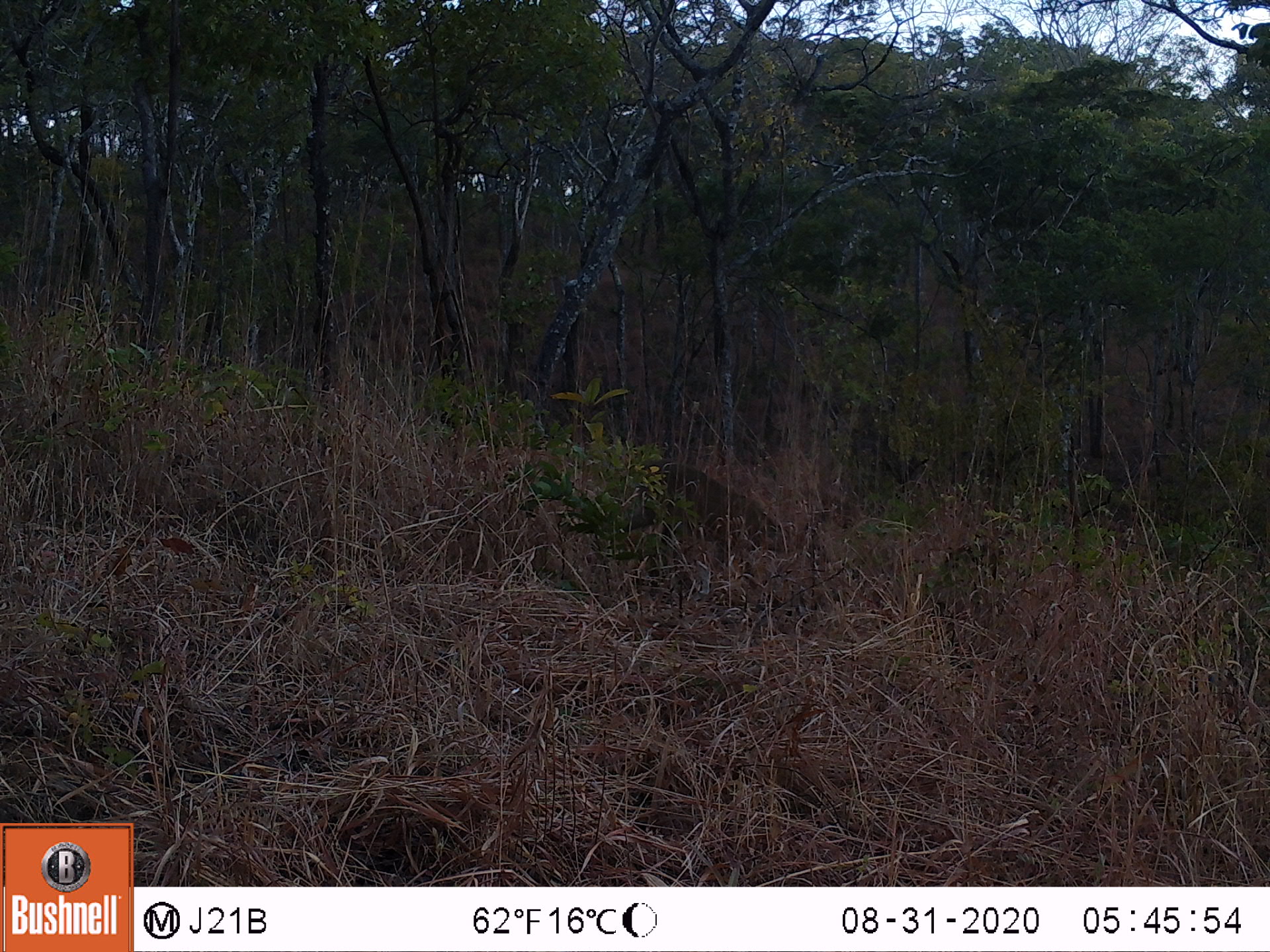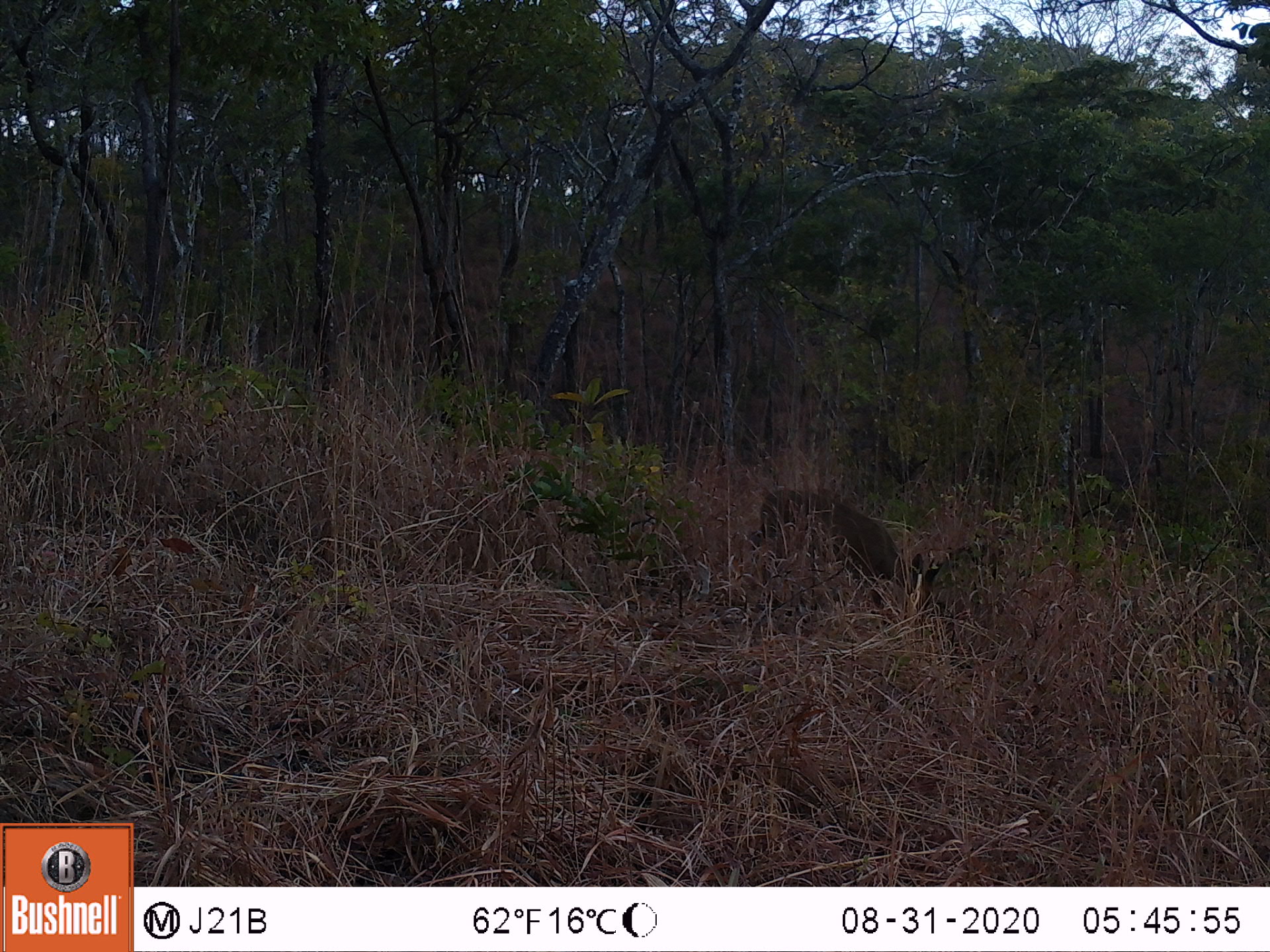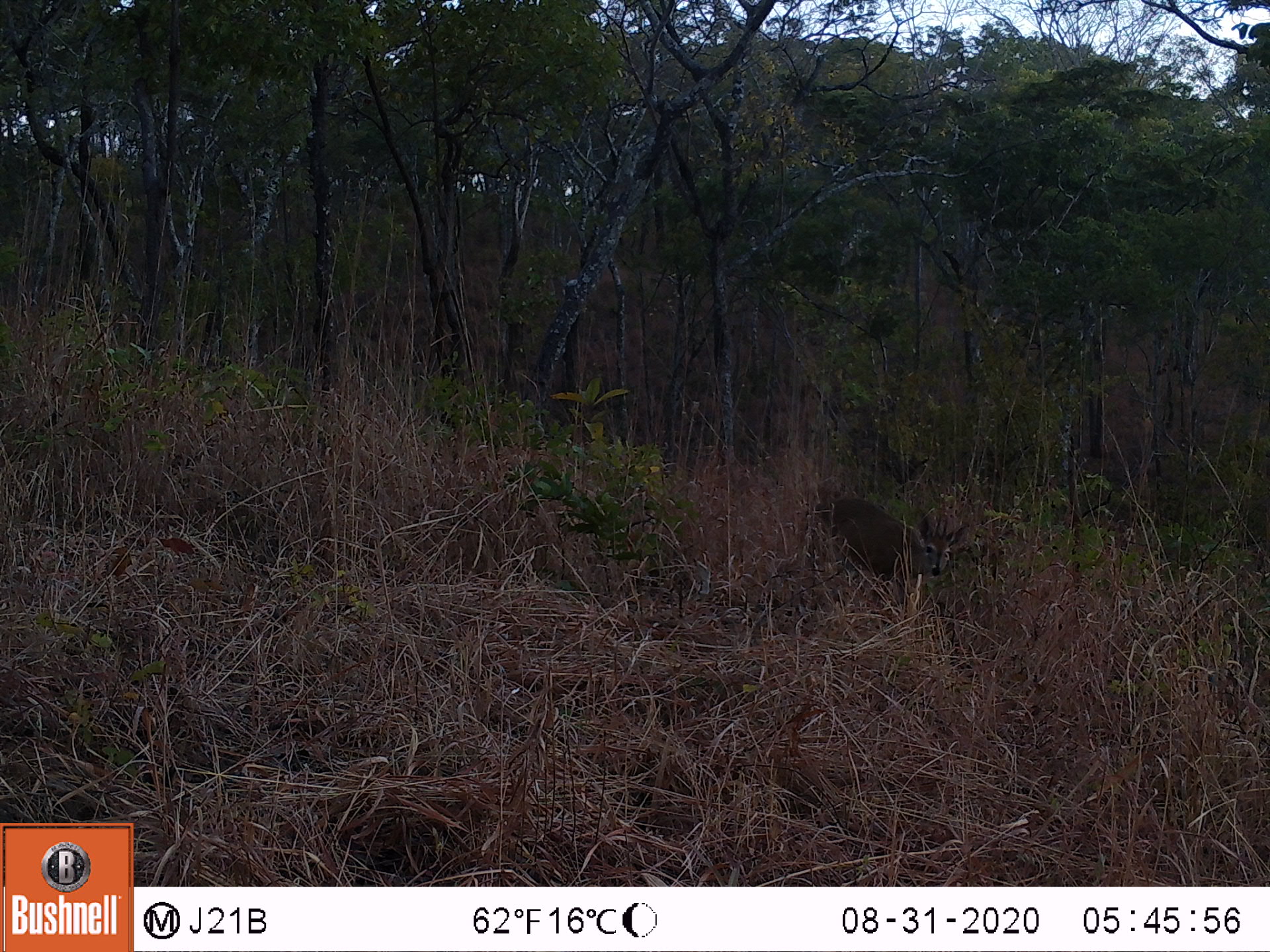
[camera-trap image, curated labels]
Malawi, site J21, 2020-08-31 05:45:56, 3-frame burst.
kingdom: Animalia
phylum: Chordata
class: Mammalia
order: Artiodactyla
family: Bovidae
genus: Sylvicapra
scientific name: Sylvicapra grimmia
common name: common duiker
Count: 1.